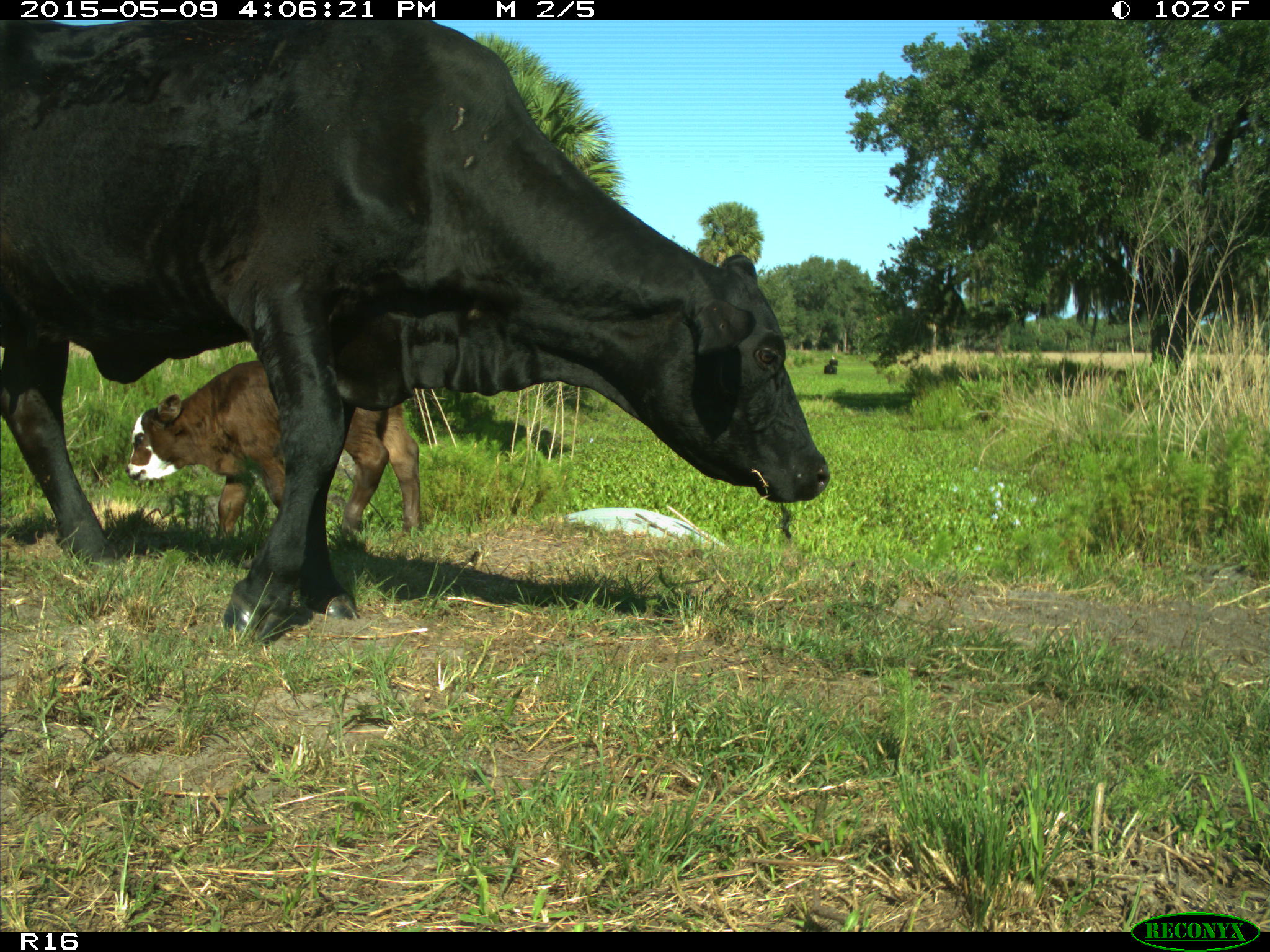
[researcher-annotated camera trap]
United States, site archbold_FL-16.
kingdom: Animalia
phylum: Chordata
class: Mammalia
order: Artiodactyla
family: Bovidae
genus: Bos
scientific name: Bos taurus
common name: domestic cow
Bos taurus (domestic cow).